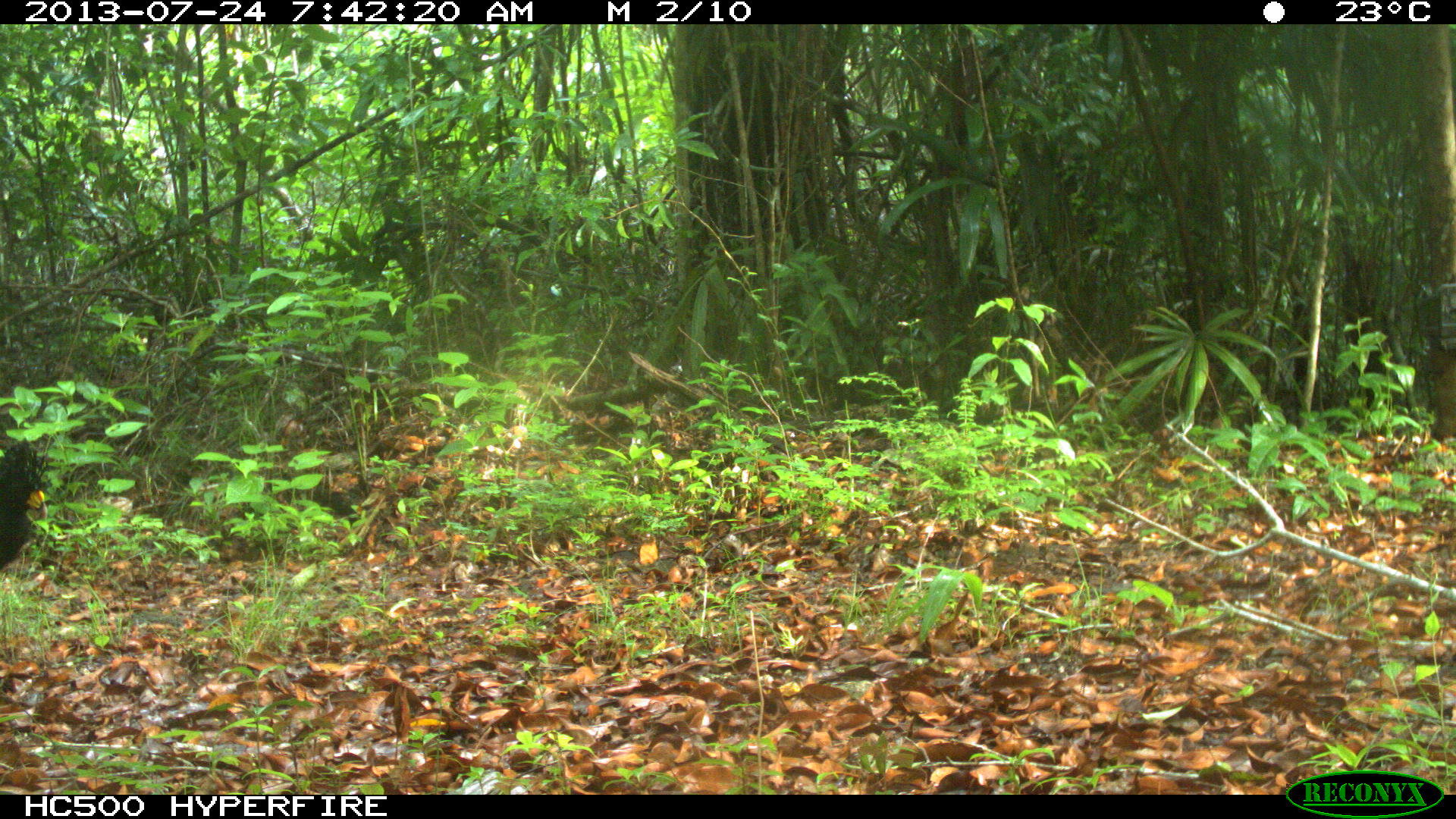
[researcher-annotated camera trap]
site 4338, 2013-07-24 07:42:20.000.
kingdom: Animalia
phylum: Chordata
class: Aves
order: Galliformes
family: Cracidae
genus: Crax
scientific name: Crax rubra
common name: great curassow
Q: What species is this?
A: Crax rubra (great curassow).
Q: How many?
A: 1.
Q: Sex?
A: Male.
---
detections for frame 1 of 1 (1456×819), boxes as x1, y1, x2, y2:
crax rubra: 1, 438, 45, 574